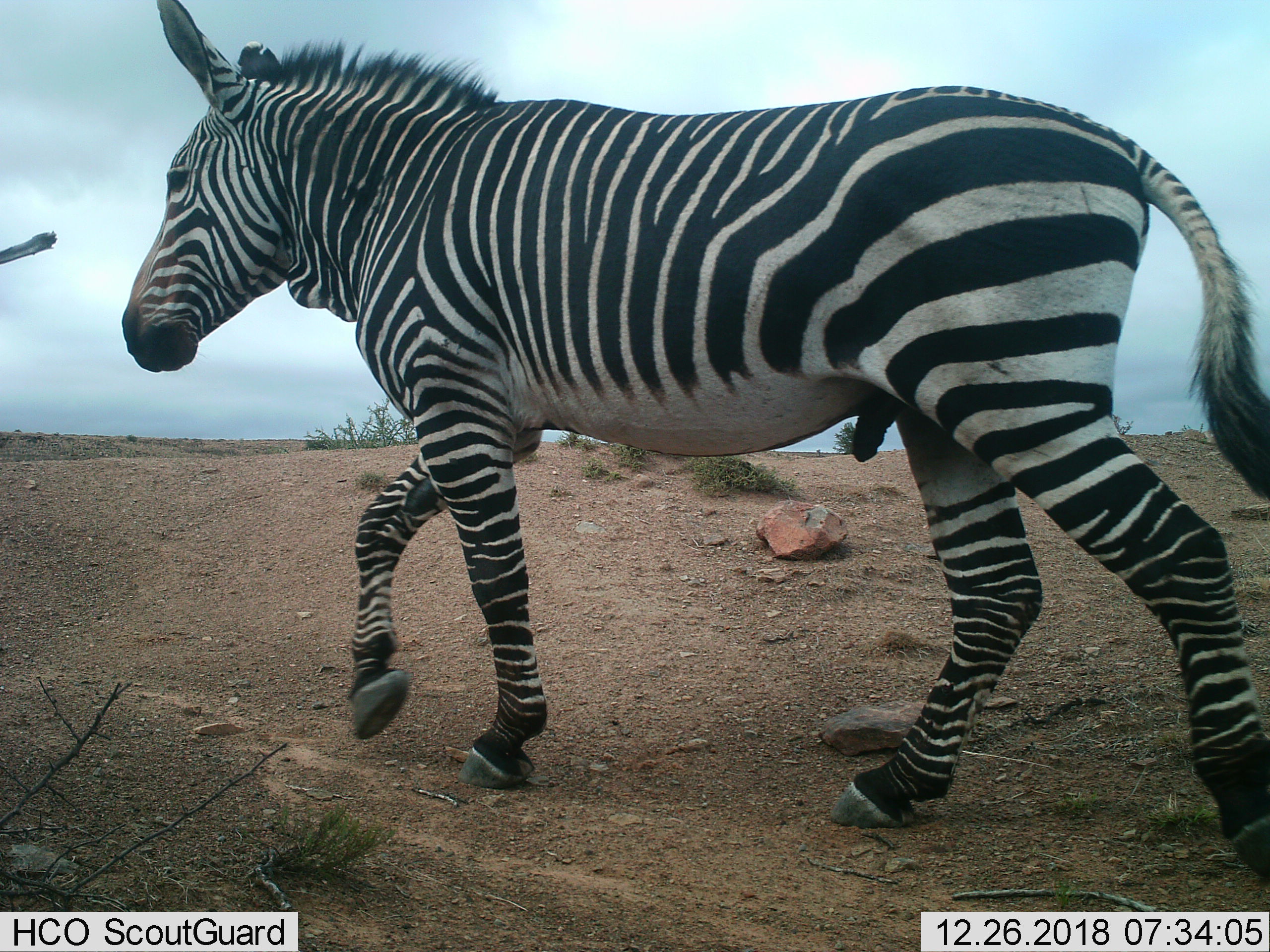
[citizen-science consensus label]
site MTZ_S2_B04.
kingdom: Animalia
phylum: Chordata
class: Mammalia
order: Perissodactyla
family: Equidae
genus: Equus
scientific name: Equus zebra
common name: mountain zebra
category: zebramountain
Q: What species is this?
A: Zebramountain (mountain zebra) (Equus zebra).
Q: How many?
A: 1.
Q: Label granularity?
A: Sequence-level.